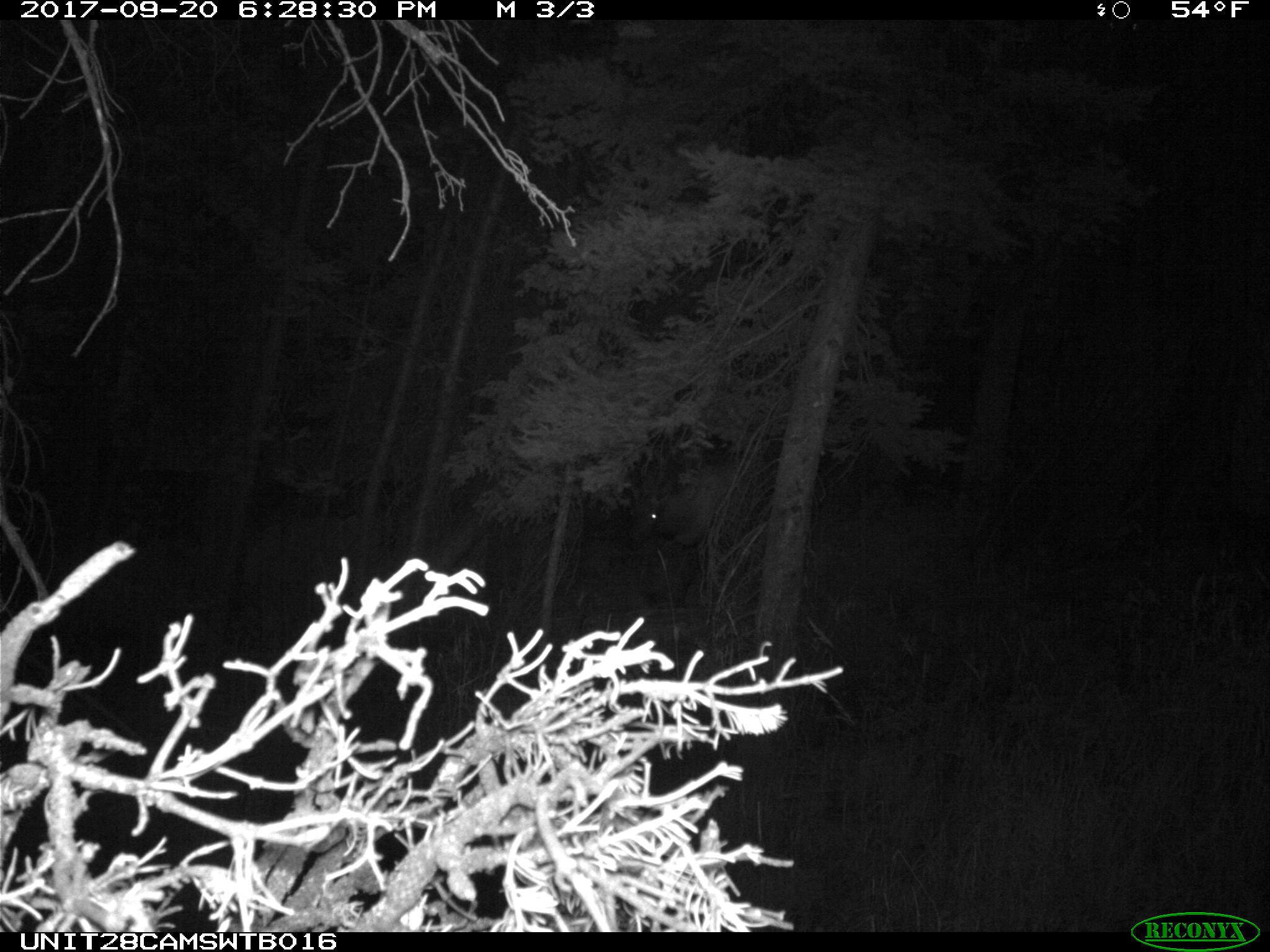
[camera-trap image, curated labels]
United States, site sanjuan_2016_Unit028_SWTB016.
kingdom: Animalia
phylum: Chordata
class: Mammalia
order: Artiodactyla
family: Cervidae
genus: Cervus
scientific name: Cervus elaphus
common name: red deer